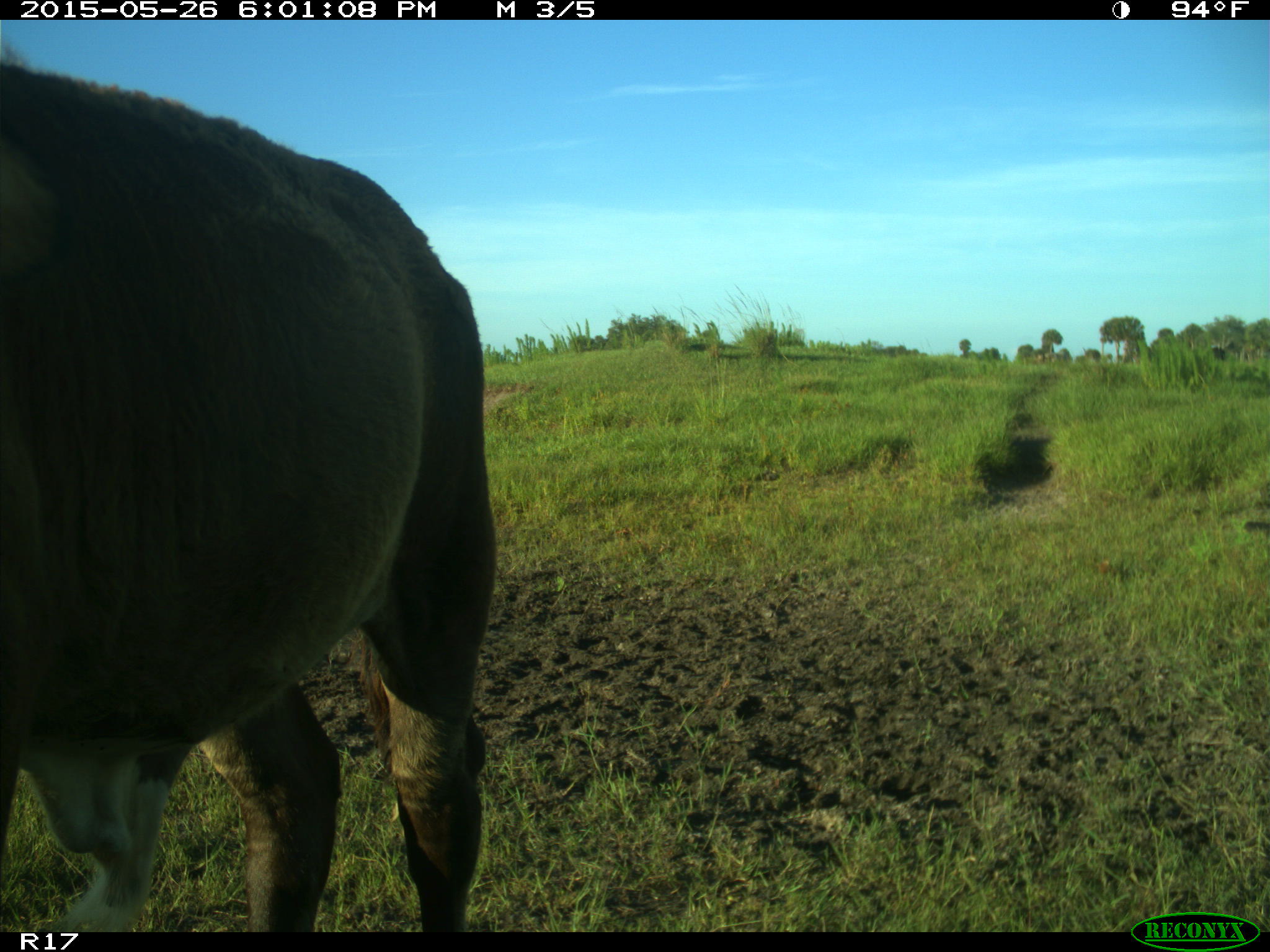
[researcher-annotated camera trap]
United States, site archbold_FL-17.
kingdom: Animalia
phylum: Chordata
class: Mammalia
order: Artiodactyla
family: Bovidae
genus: Bos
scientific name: Bos taurus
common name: domestic cow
Bos taurus (domestic cow).